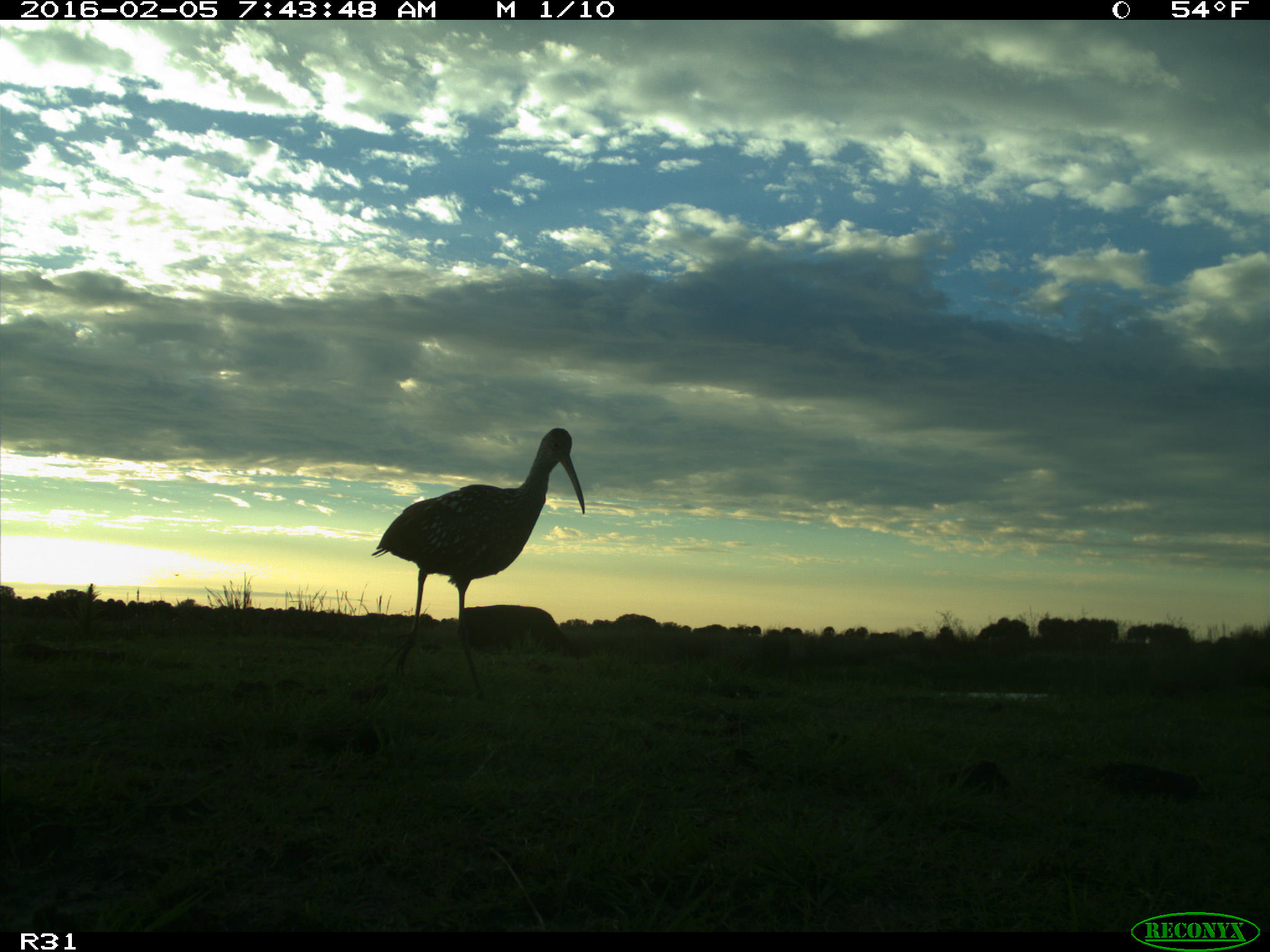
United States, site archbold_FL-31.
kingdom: Animalia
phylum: Chordata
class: Mammalia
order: Artiodactyla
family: Bovidae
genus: Bos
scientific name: Bos taurus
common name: domestic cow